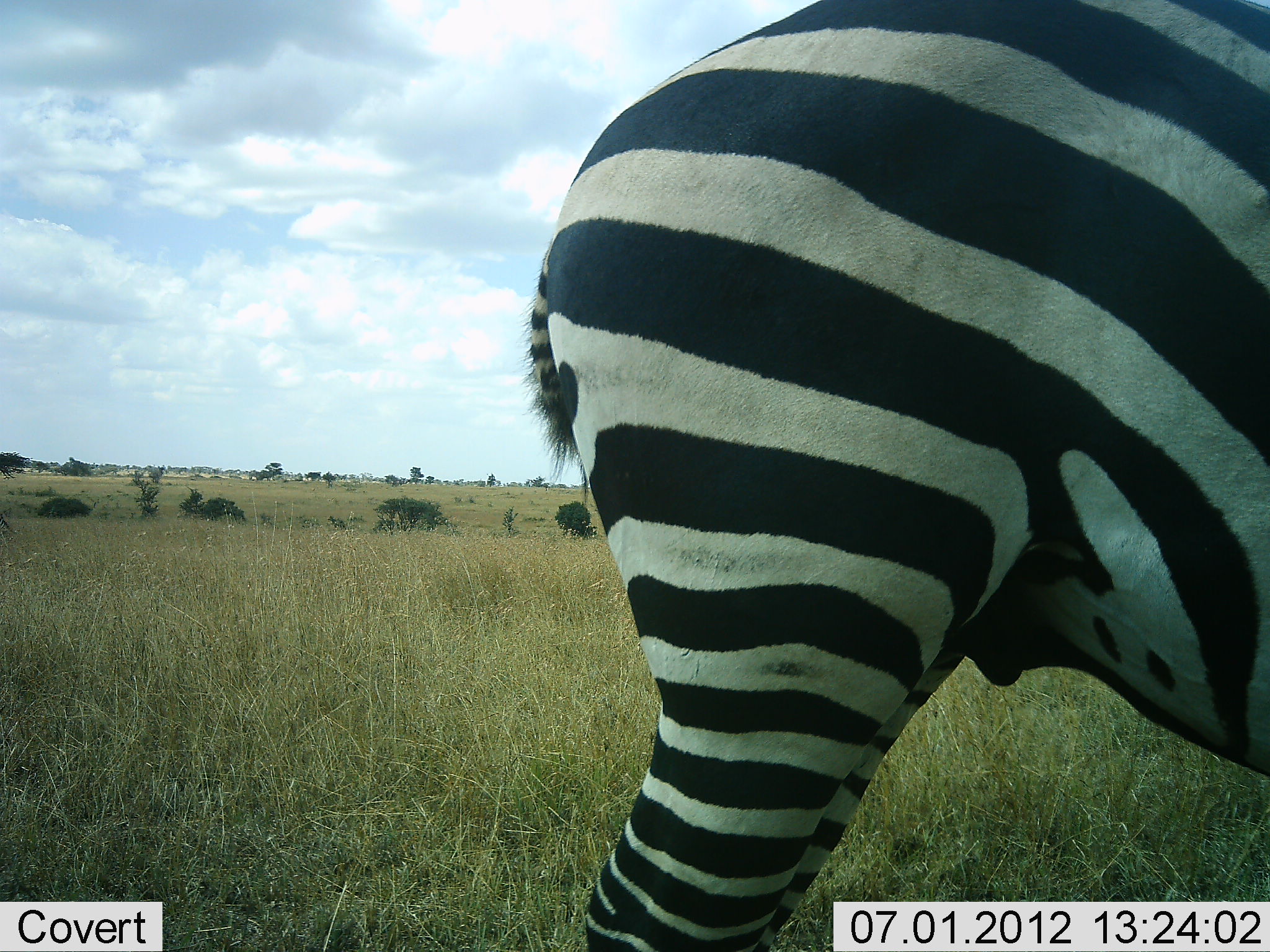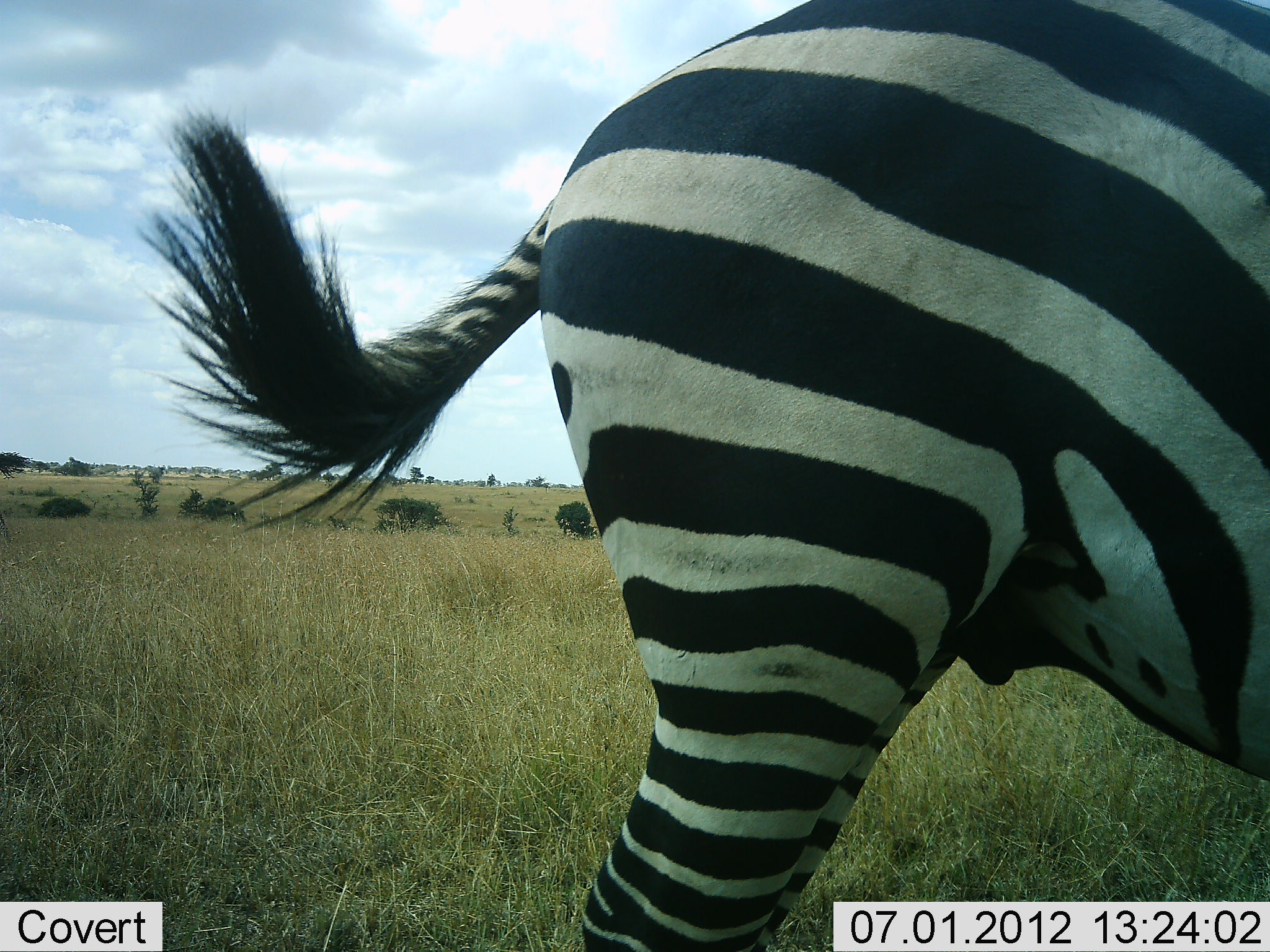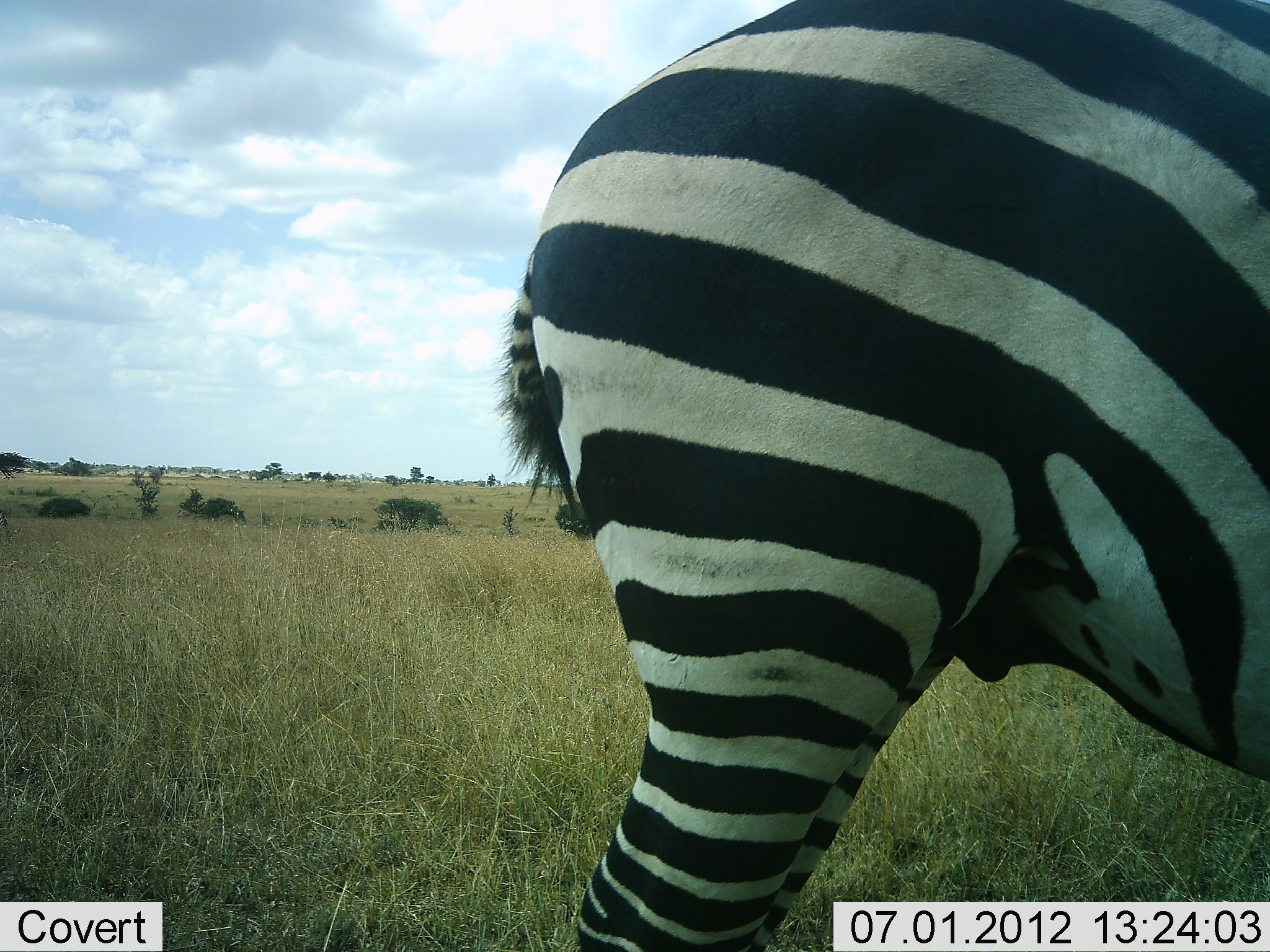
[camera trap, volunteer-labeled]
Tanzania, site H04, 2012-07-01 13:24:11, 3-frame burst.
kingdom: Animalia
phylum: Chordata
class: Mammalia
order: Perissodactyla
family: Equidae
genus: Equus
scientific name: Equus quagga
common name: plains zebra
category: zebra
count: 1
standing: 100%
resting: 0%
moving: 0%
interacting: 0%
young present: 0%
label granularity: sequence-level